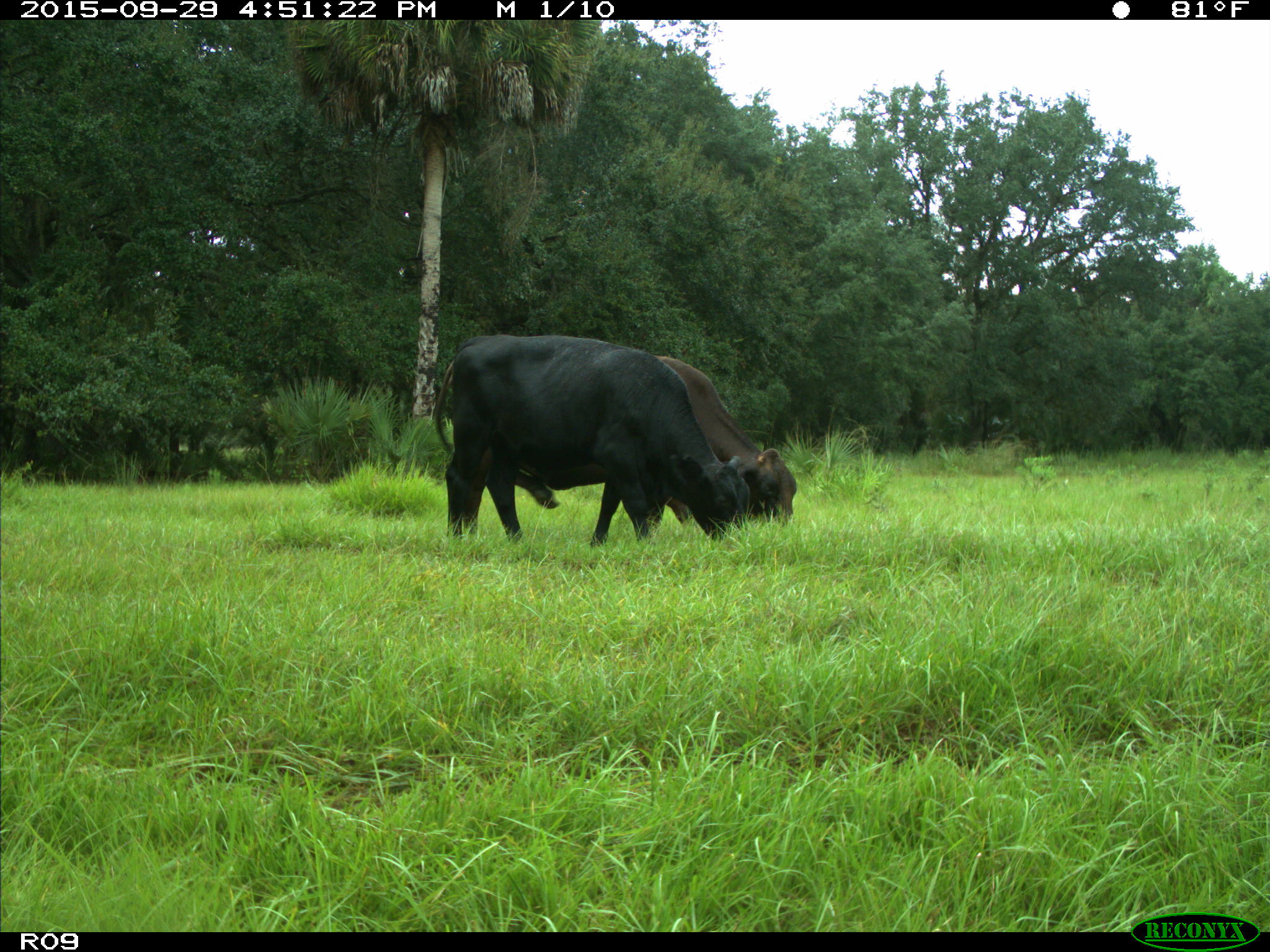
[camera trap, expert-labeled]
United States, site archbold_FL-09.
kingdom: Animalia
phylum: Chordata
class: Mammalia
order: Artiodactyla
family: Bovidae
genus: Bos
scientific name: Bos taurus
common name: domestic cow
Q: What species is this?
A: Bos taurus (domestic cow).